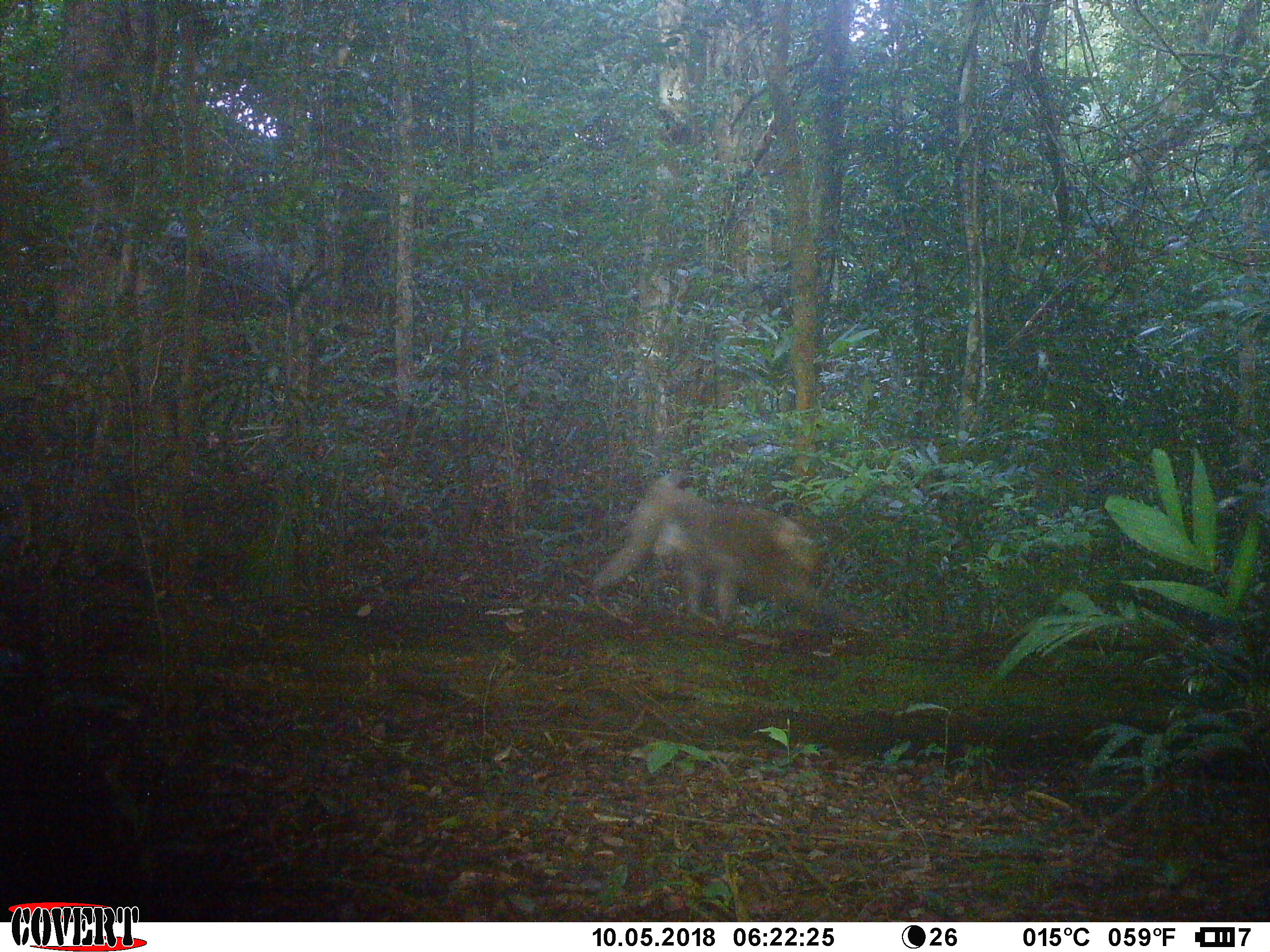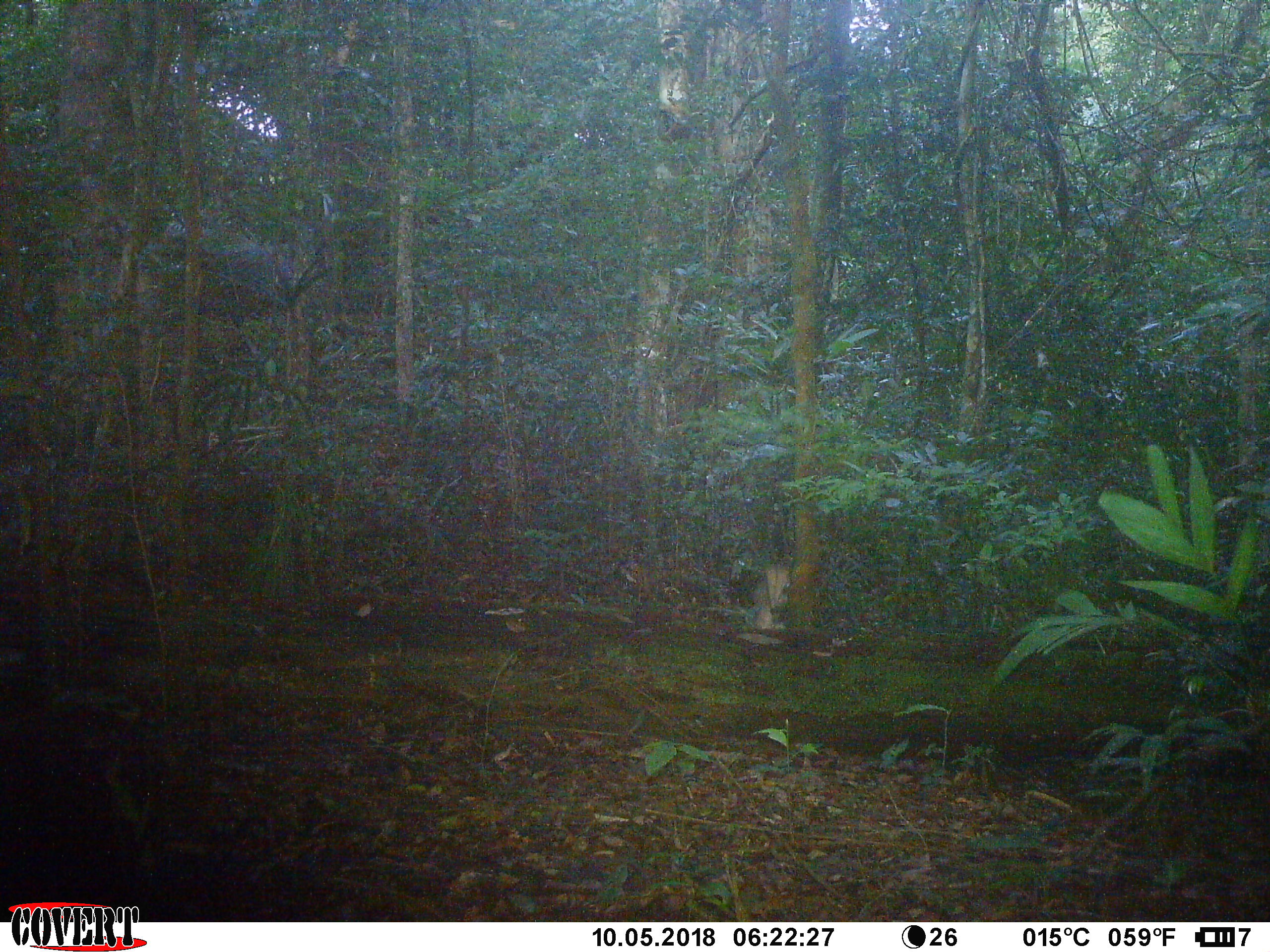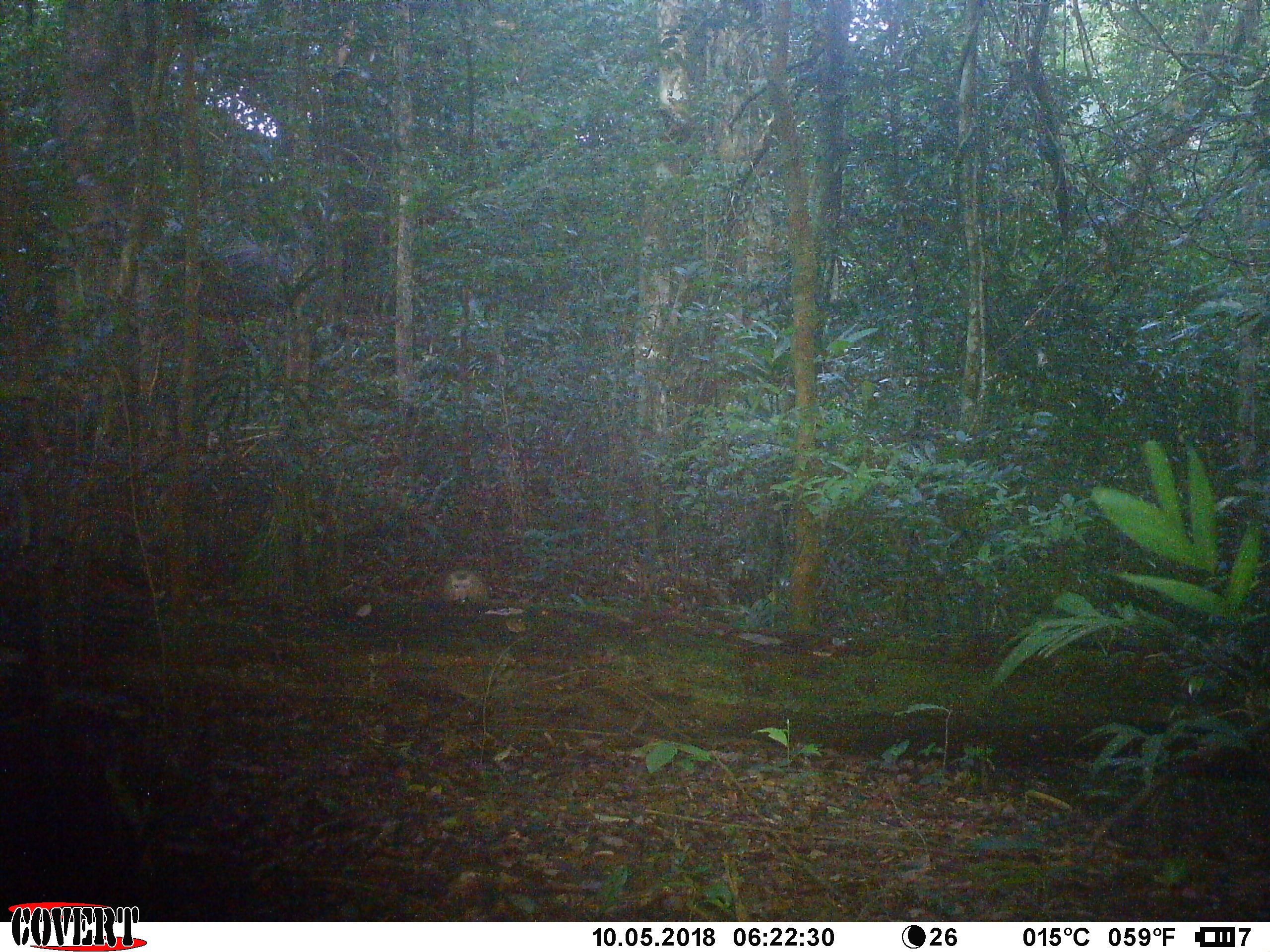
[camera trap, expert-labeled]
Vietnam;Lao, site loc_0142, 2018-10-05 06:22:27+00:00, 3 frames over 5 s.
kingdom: Animalia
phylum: Chordata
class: Mammalia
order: Primates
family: Cercopithecidae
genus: Macaca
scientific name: Macaca nemestrina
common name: pig-tailed macaque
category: pig tailed macaque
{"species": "pig tailed macaque (pig-tailed macaque) (Macaca nemestrina)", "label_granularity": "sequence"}